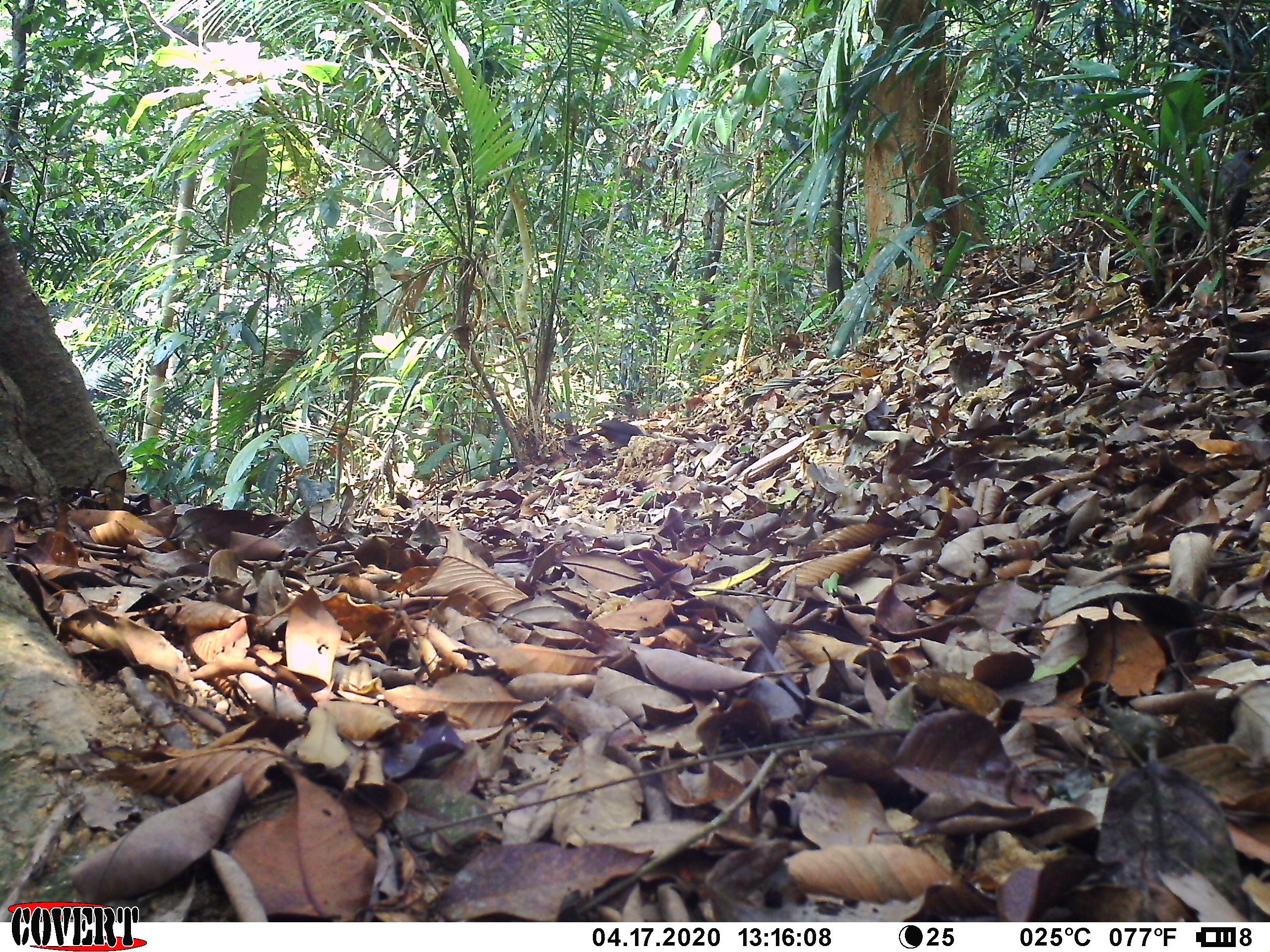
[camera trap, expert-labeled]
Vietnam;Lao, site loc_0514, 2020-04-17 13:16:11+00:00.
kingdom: Animalia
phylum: Chordata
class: Aves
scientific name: Aves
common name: bird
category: unidentified bird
Unidentified bird (bird) (Aves). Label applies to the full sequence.